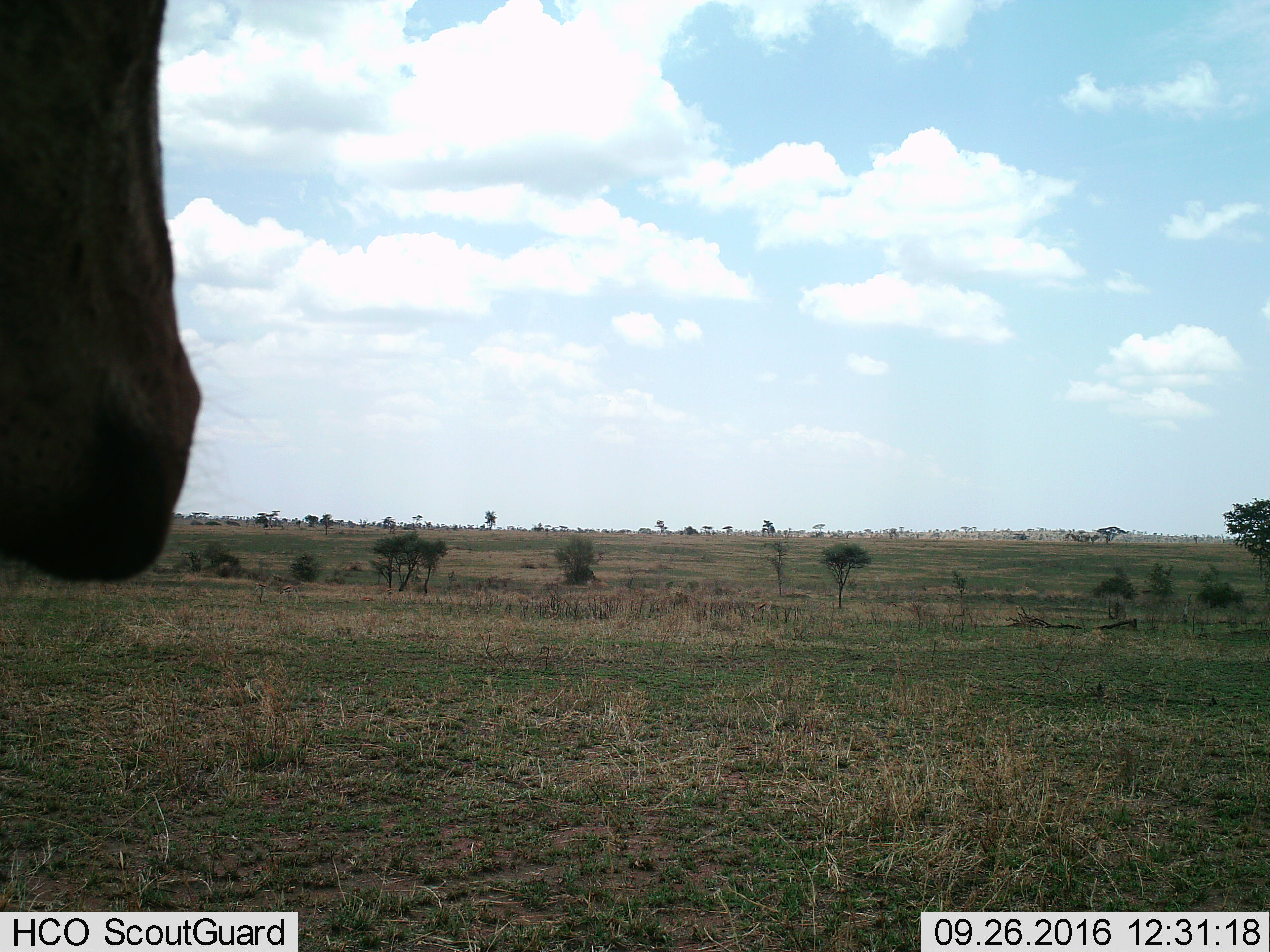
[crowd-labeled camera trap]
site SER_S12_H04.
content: unidentified animal